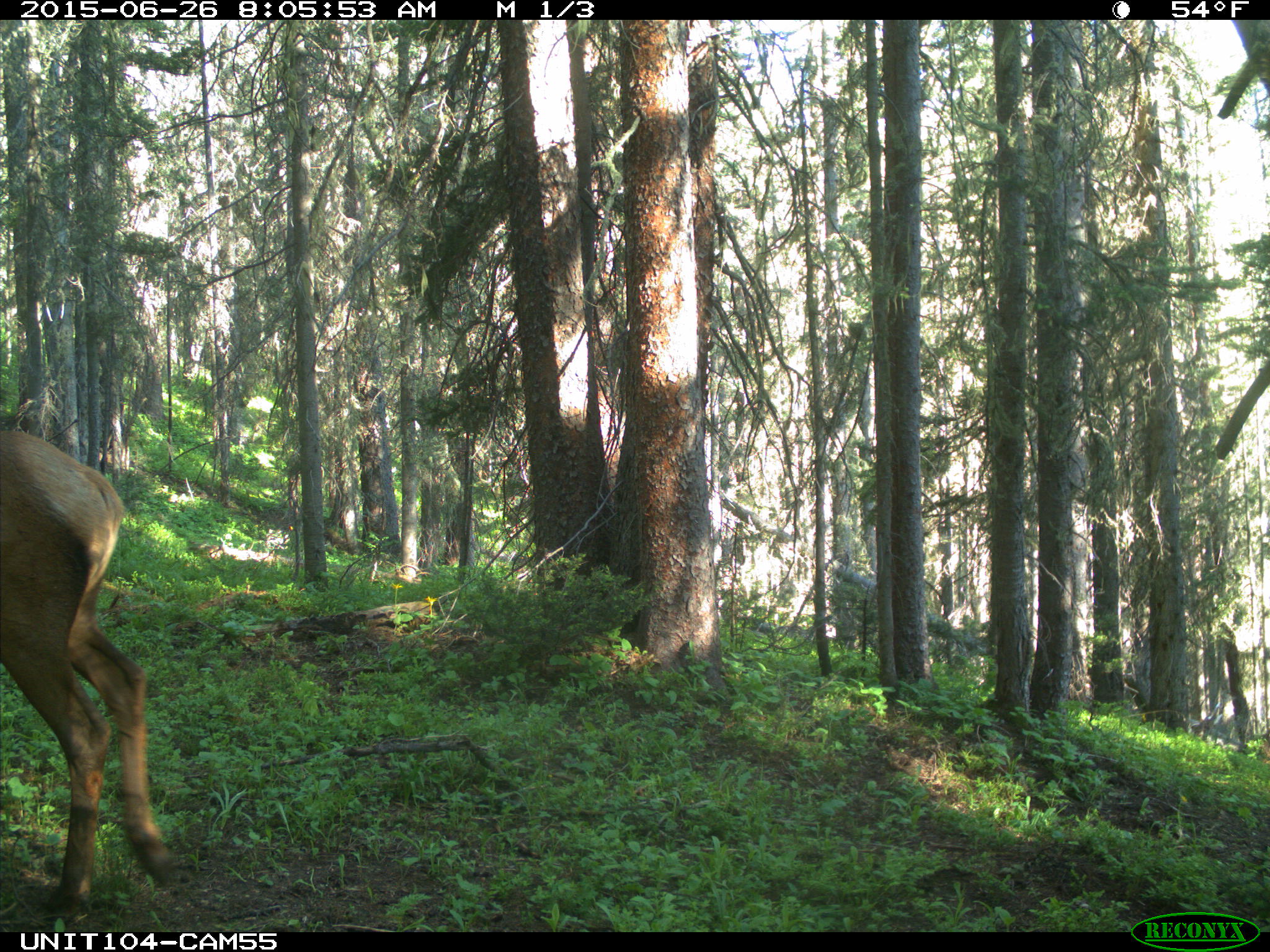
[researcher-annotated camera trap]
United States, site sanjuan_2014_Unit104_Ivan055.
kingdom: Animalia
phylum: Chordata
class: Mammalia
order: Artiodactyla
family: Cervidae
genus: Cervus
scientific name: Cervus elaphus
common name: red deer